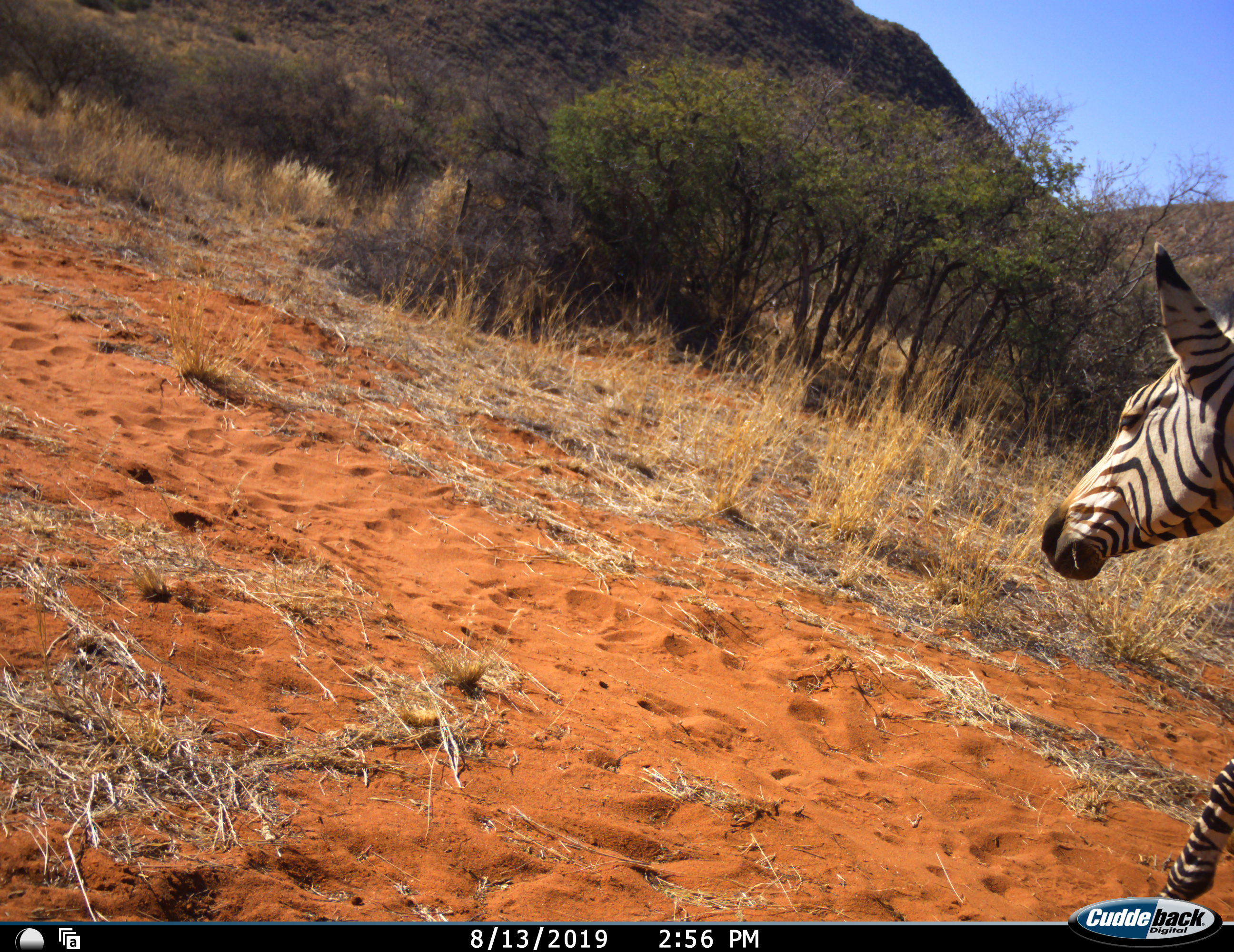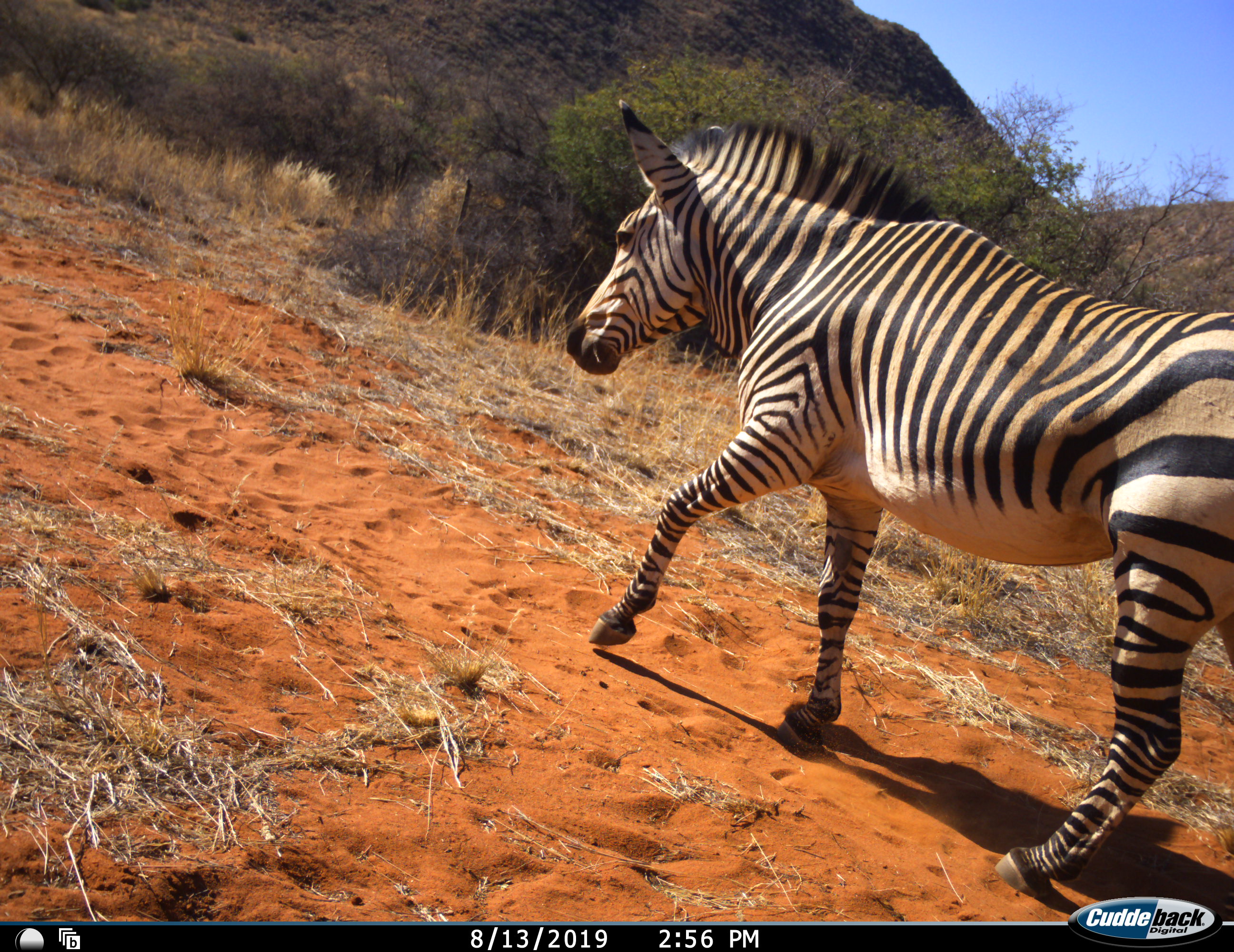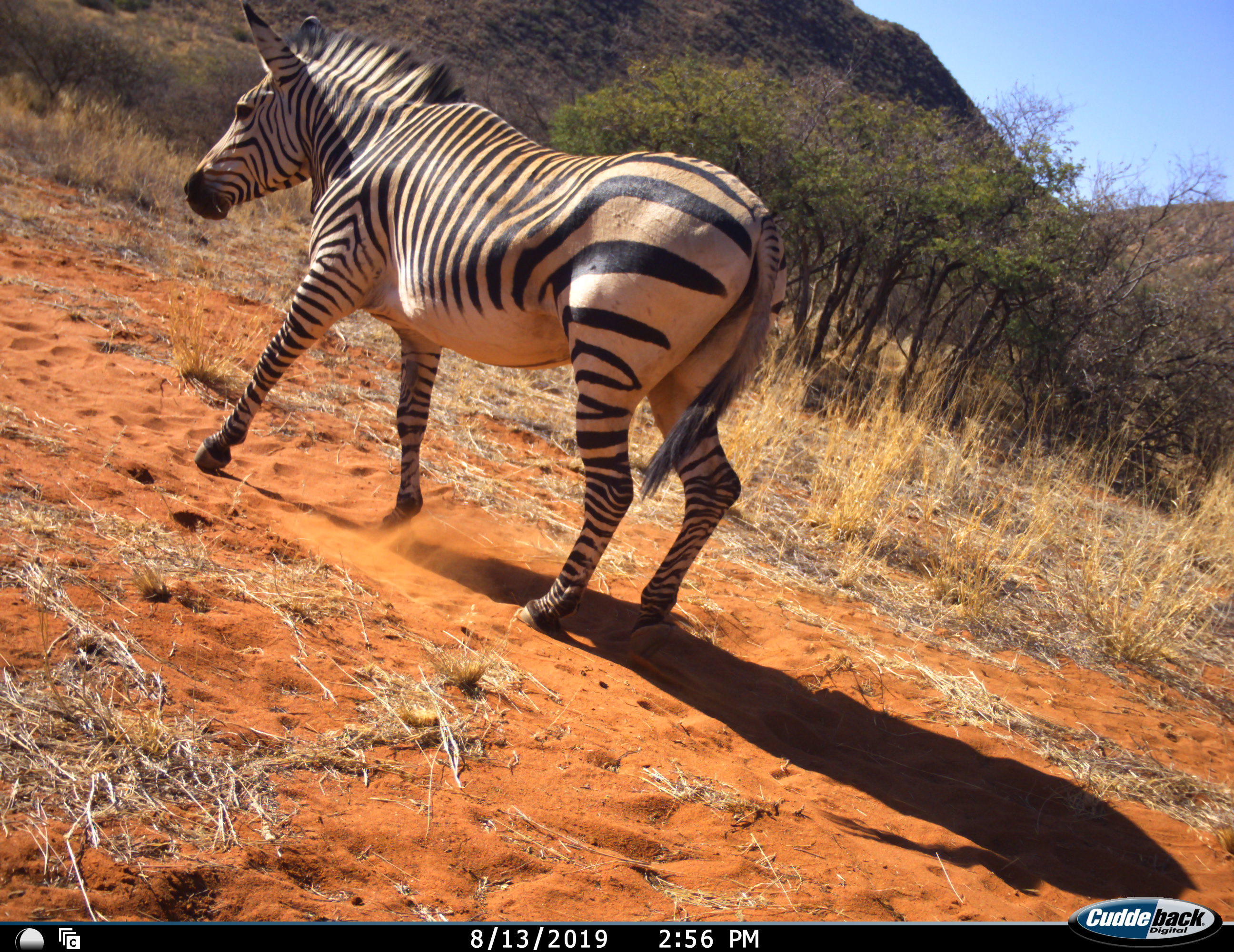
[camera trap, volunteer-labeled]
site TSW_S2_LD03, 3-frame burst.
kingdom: Animalia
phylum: Chordata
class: Mammalia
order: Perissodactyla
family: Equidae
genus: Equus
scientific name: Equus zebra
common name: mountain zebra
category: zebramountain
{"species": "zebramountain (mountain zebra) (Equus zebra)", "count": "1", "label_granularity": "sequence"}